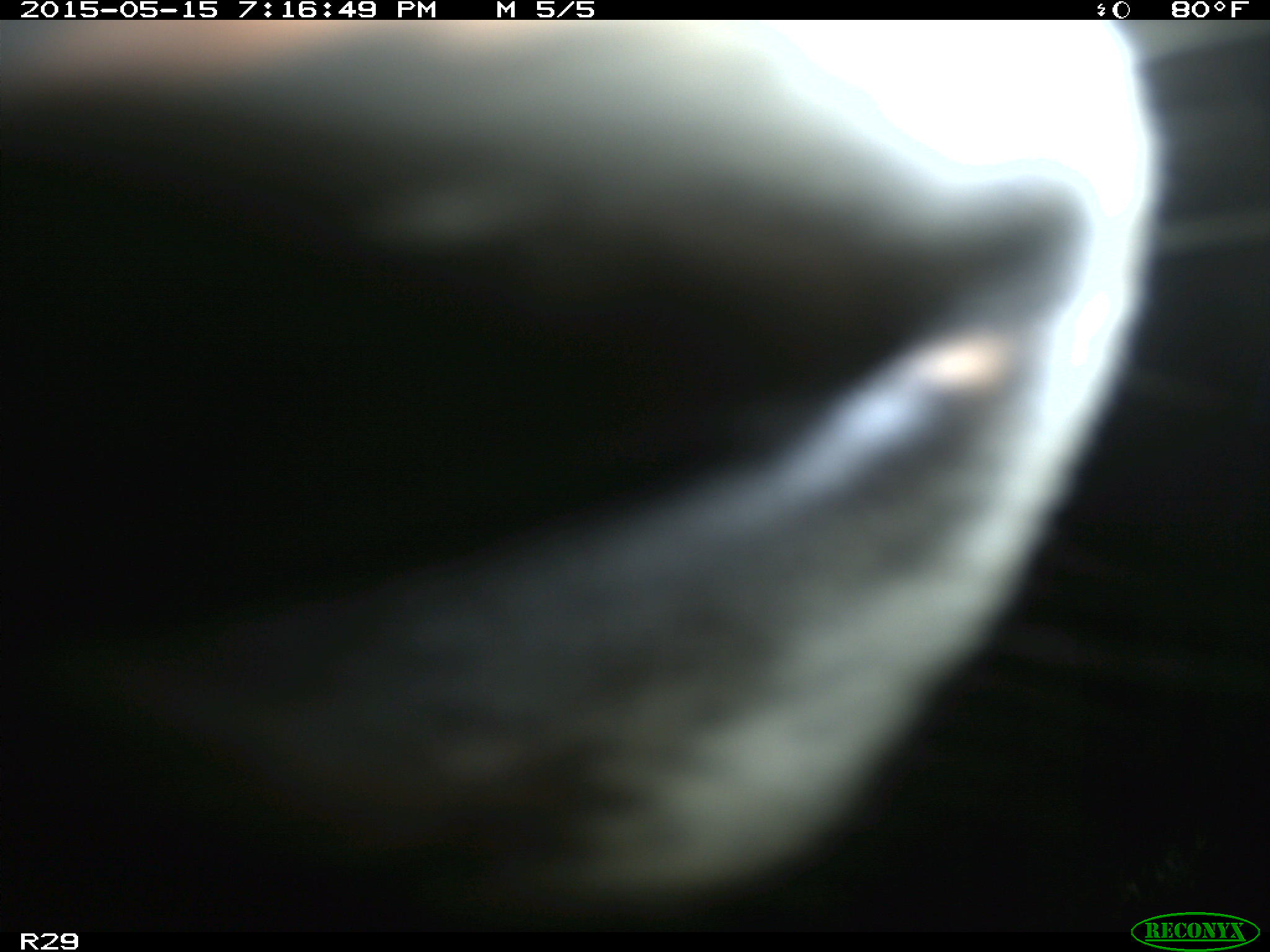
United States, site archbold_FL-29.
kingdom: Animalia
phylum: Chordata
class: Mammalia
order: Artiodactyla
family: Bovidae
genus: Bos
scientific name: Bos taurus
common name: domestic cow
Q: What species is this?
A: Bos taurus (domestic cow).